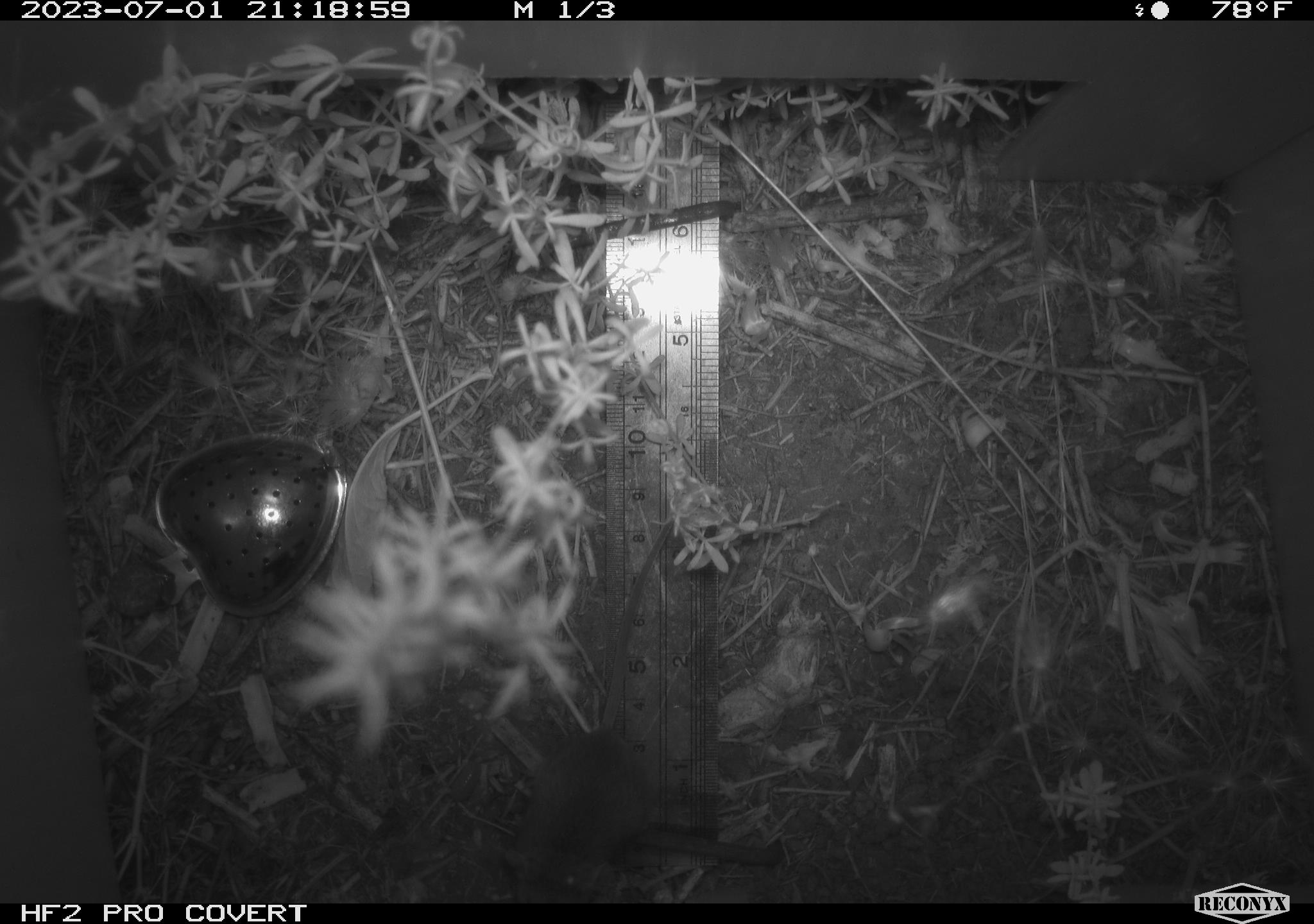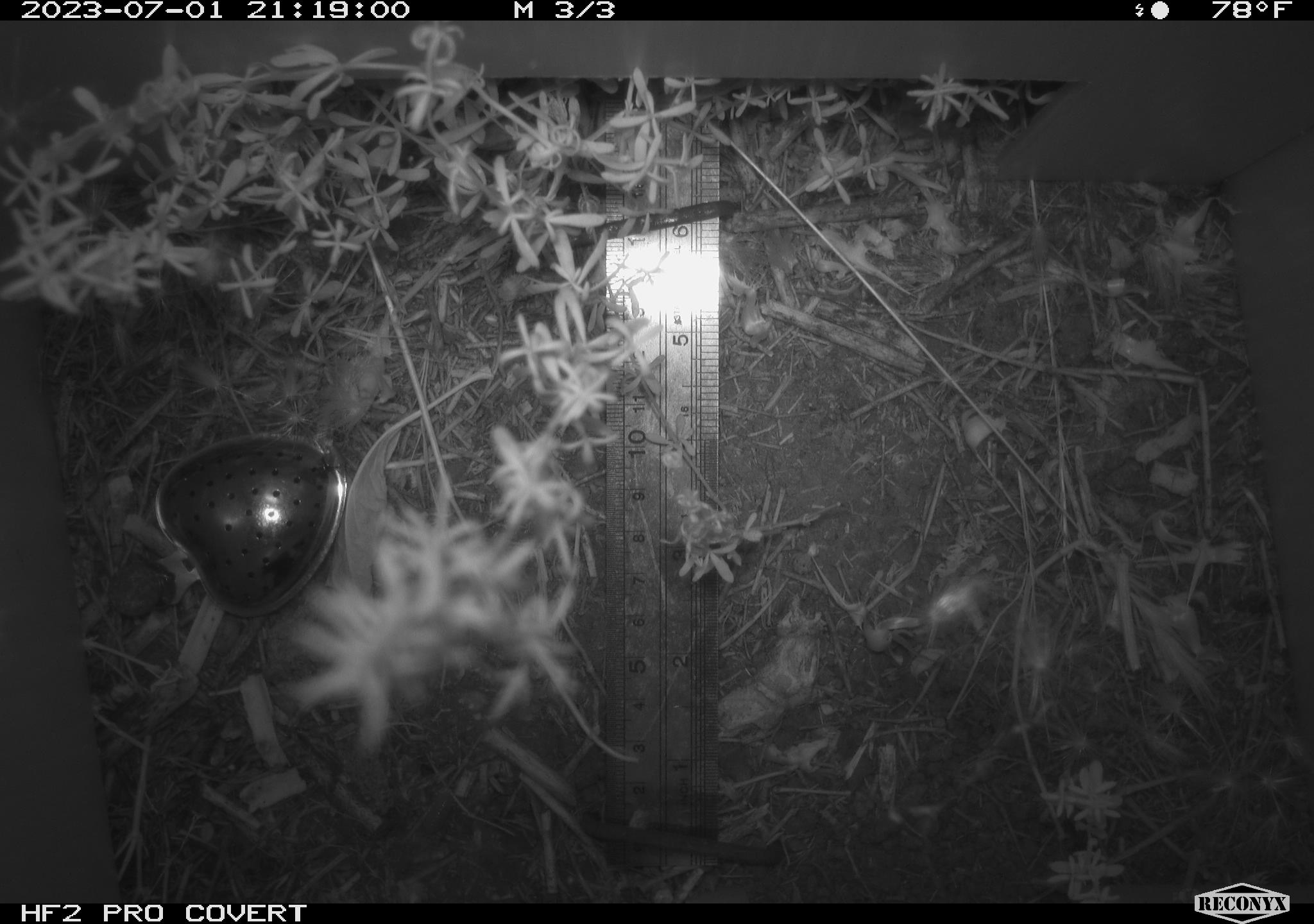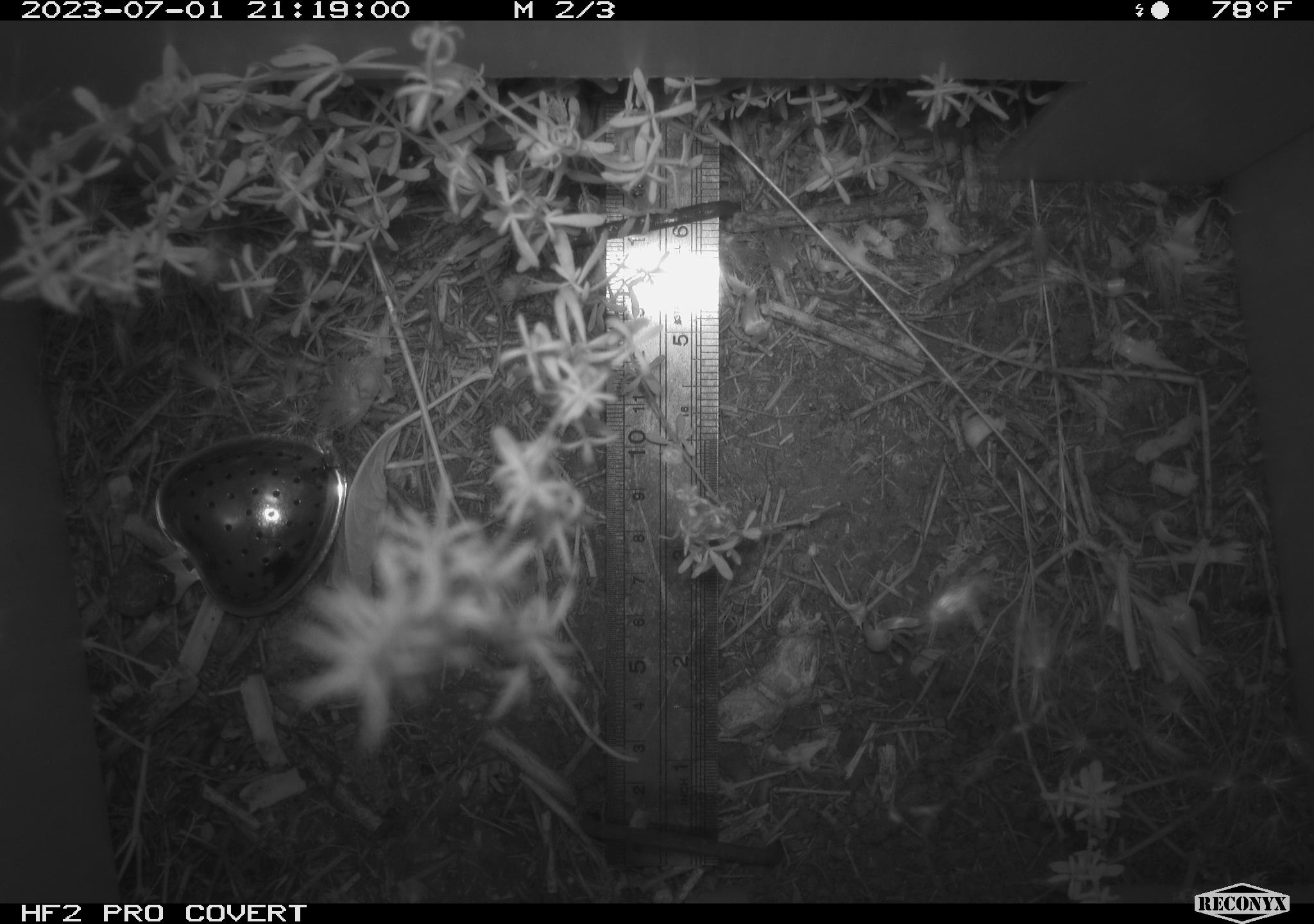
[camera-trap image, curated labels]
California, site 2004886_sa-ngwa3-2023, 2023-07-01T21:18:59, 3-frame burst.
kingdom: Animalia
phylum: Chordata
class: Mammalia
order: Rodentia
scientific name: Rodentia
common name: mouse species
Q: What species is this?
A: Mouse species (Rodentia).